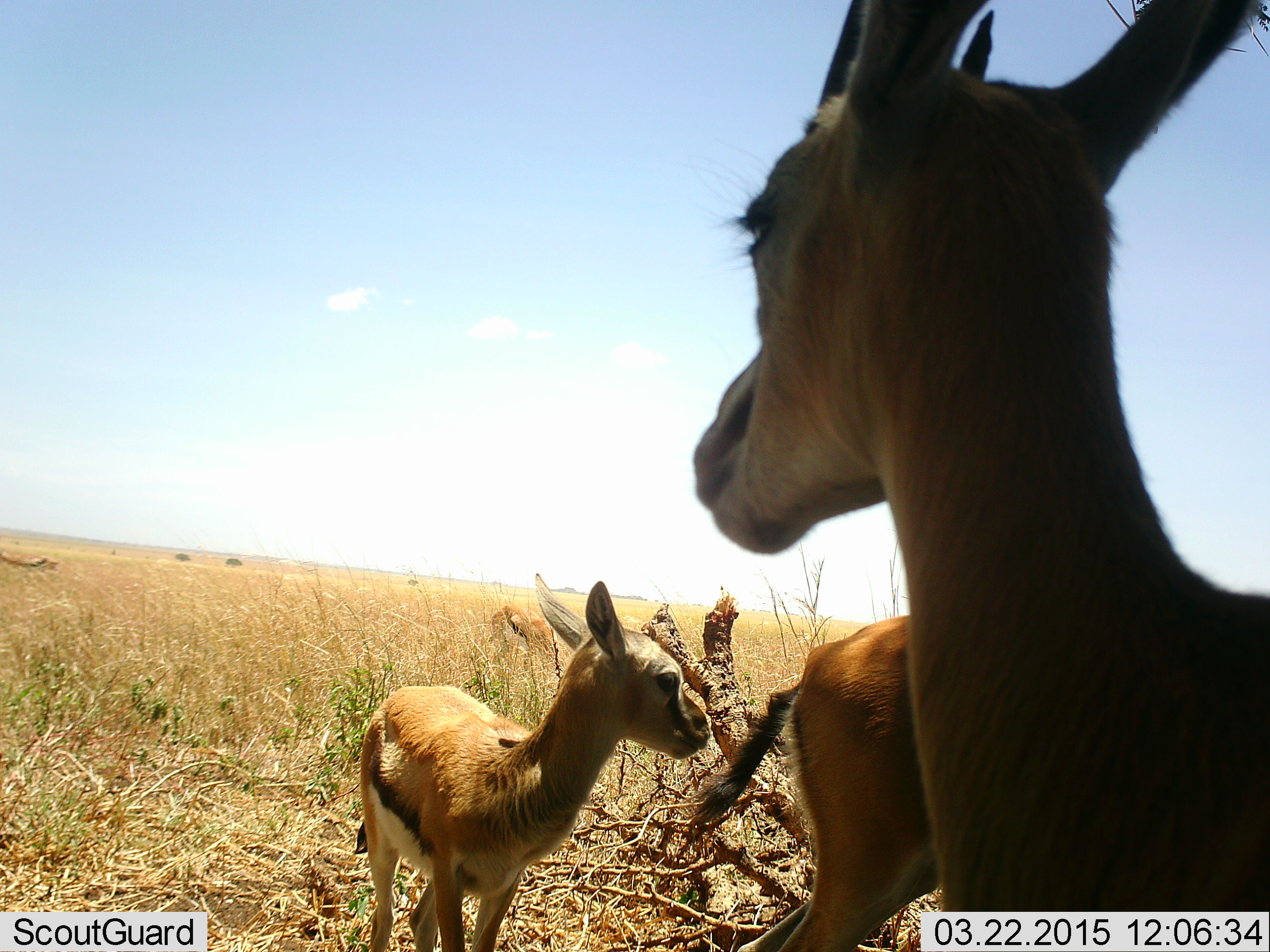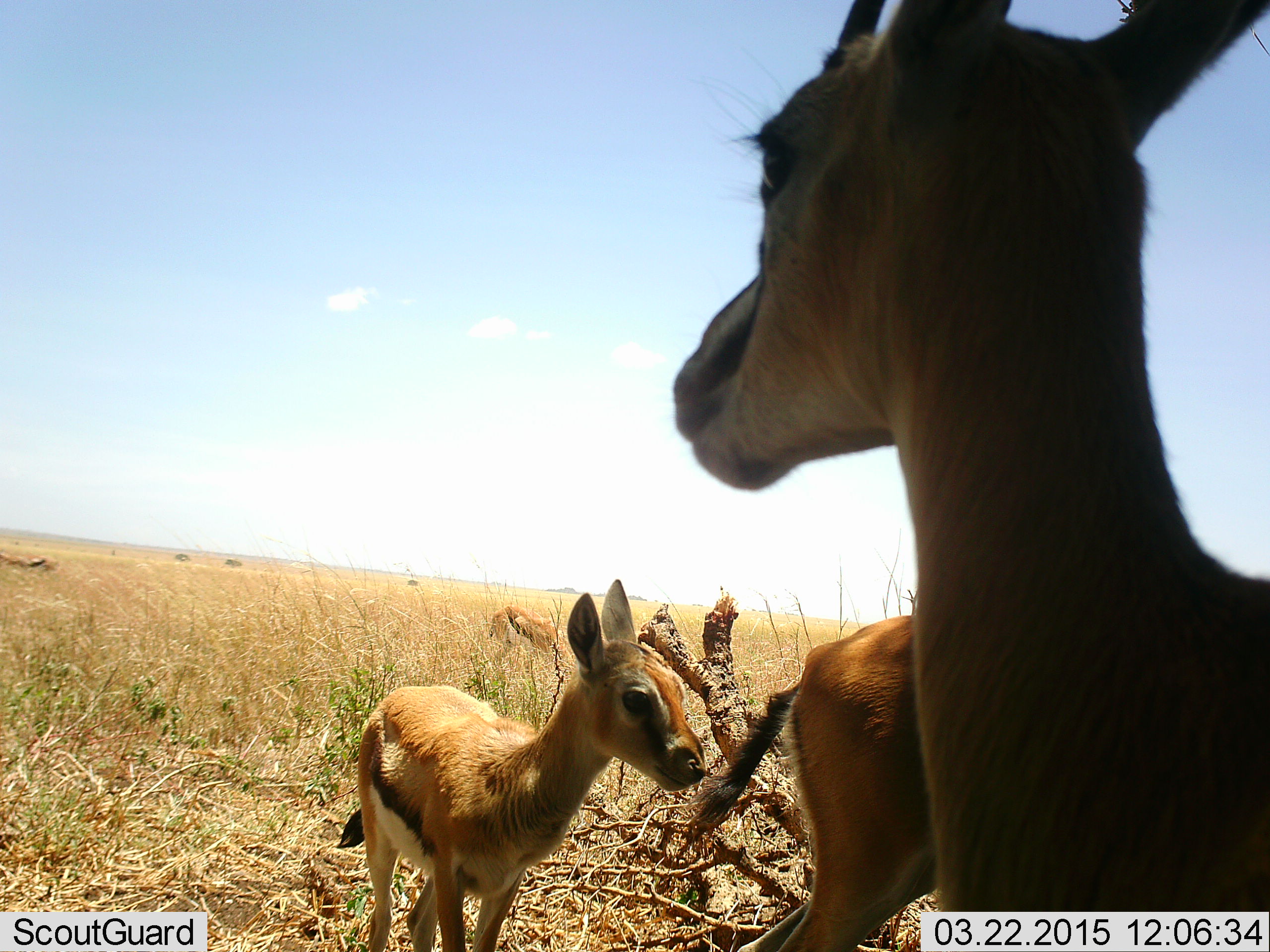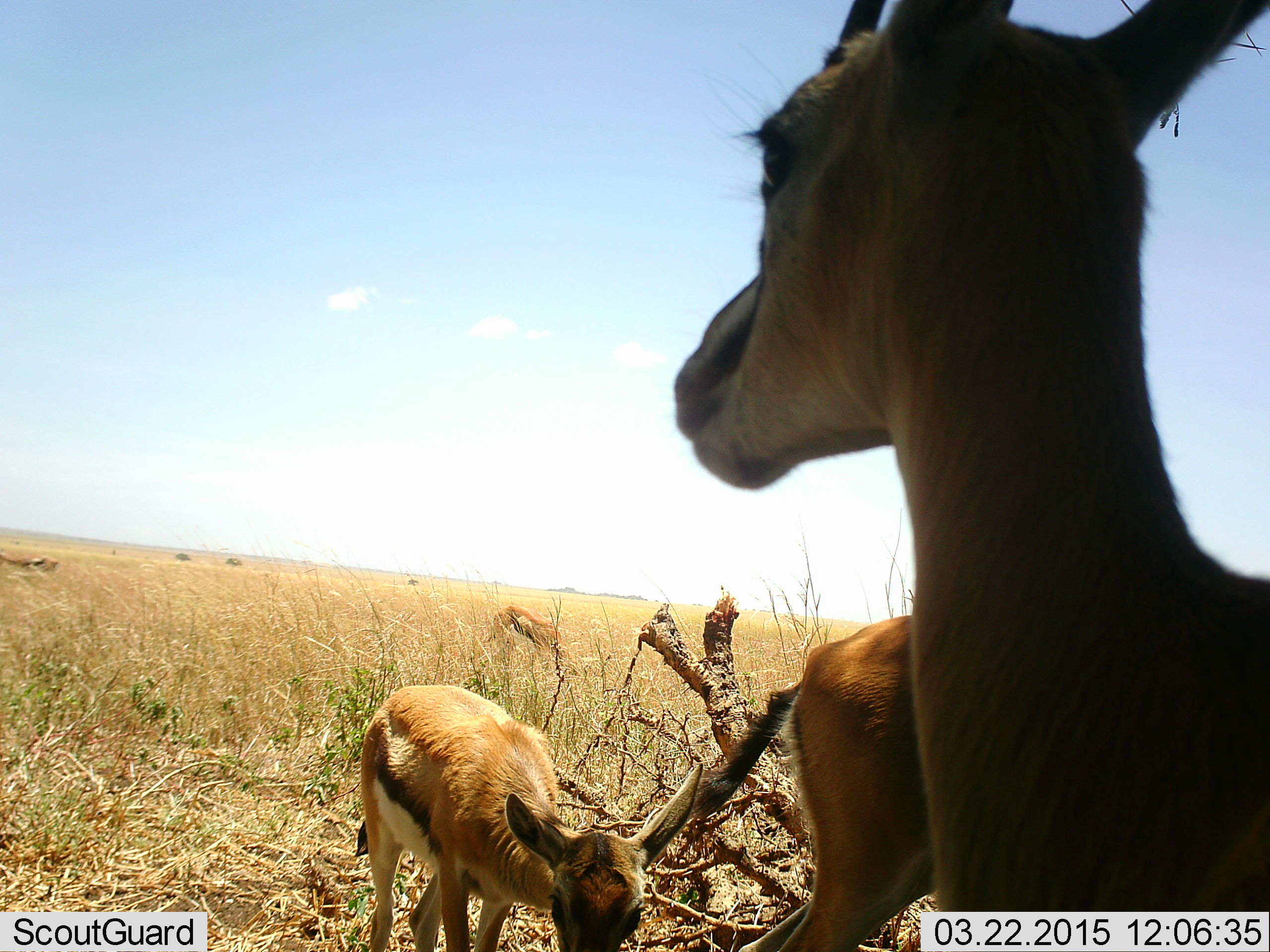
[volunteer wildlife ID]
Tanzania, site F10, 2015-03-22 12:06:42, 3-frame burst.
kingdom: Animalia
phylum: Chordata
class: Mammalia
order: Artiodactyla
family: Bovidae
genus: Eudorcas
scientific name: Eudorcas thomsonii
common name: thomson's gazelle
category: gazellethomsons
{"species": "gazellethomsons (thomson's gazelle) (Eudorcas thomsonii)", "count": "3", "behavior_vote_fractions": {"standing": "80%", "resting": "30%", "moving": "10%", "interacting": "30%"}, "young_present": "70%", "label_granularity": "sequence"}